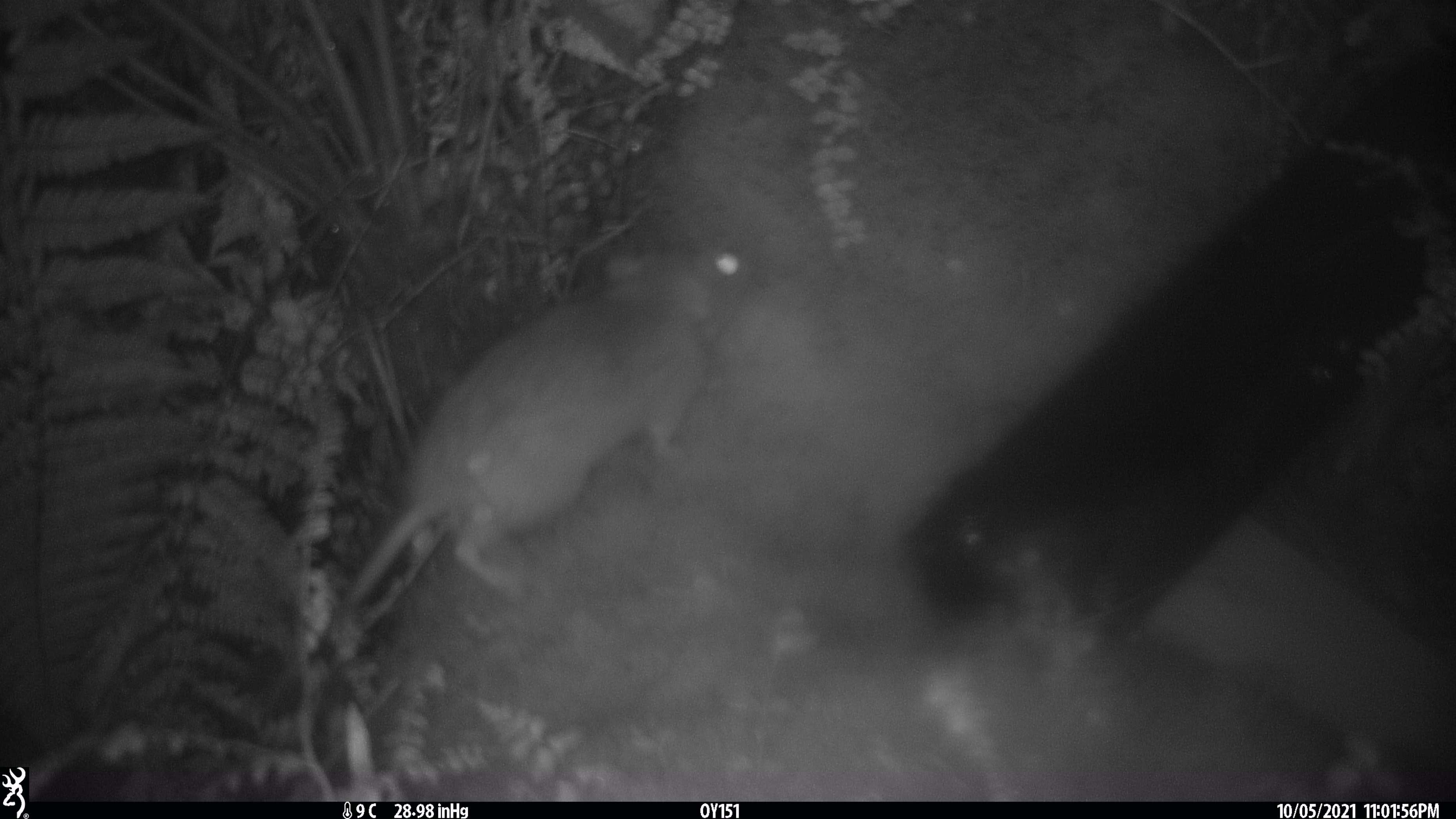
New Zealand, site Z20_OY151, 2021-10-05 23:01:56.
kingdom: Animalia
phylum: Chordata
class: Mammalia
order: Rodentia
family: Muridae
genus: Rattus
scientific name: Rattus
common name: rat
Rat (Rattus).